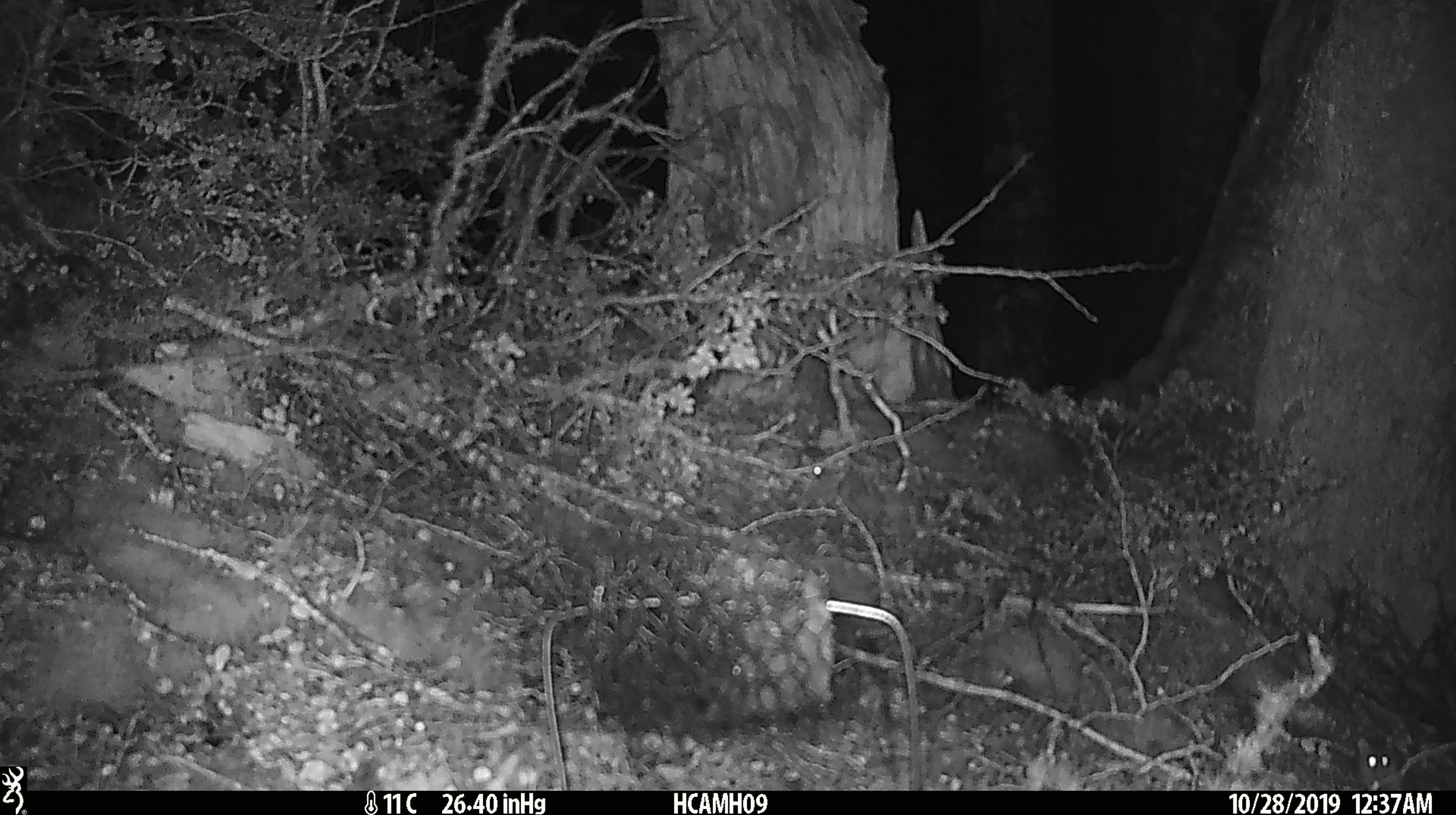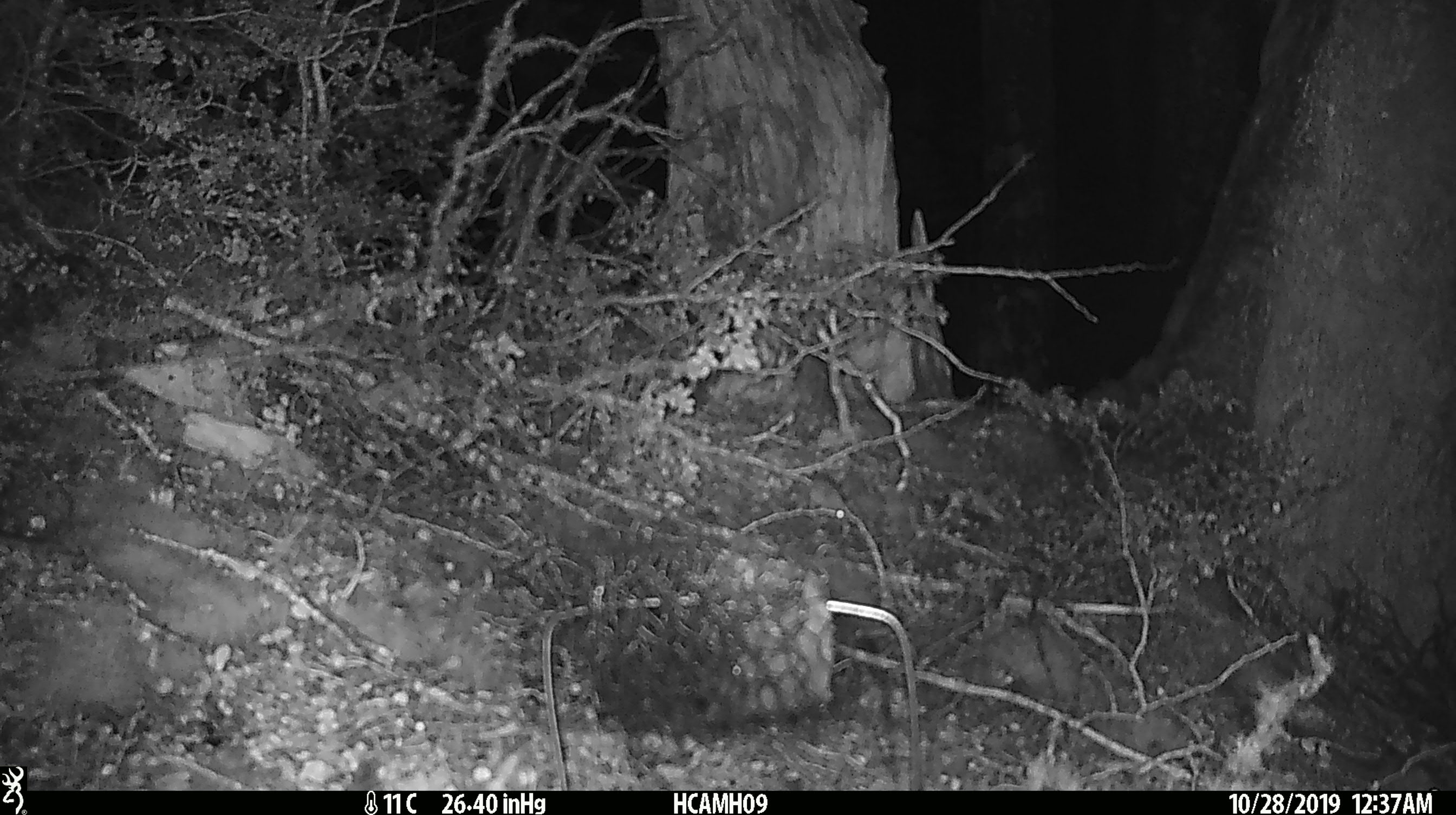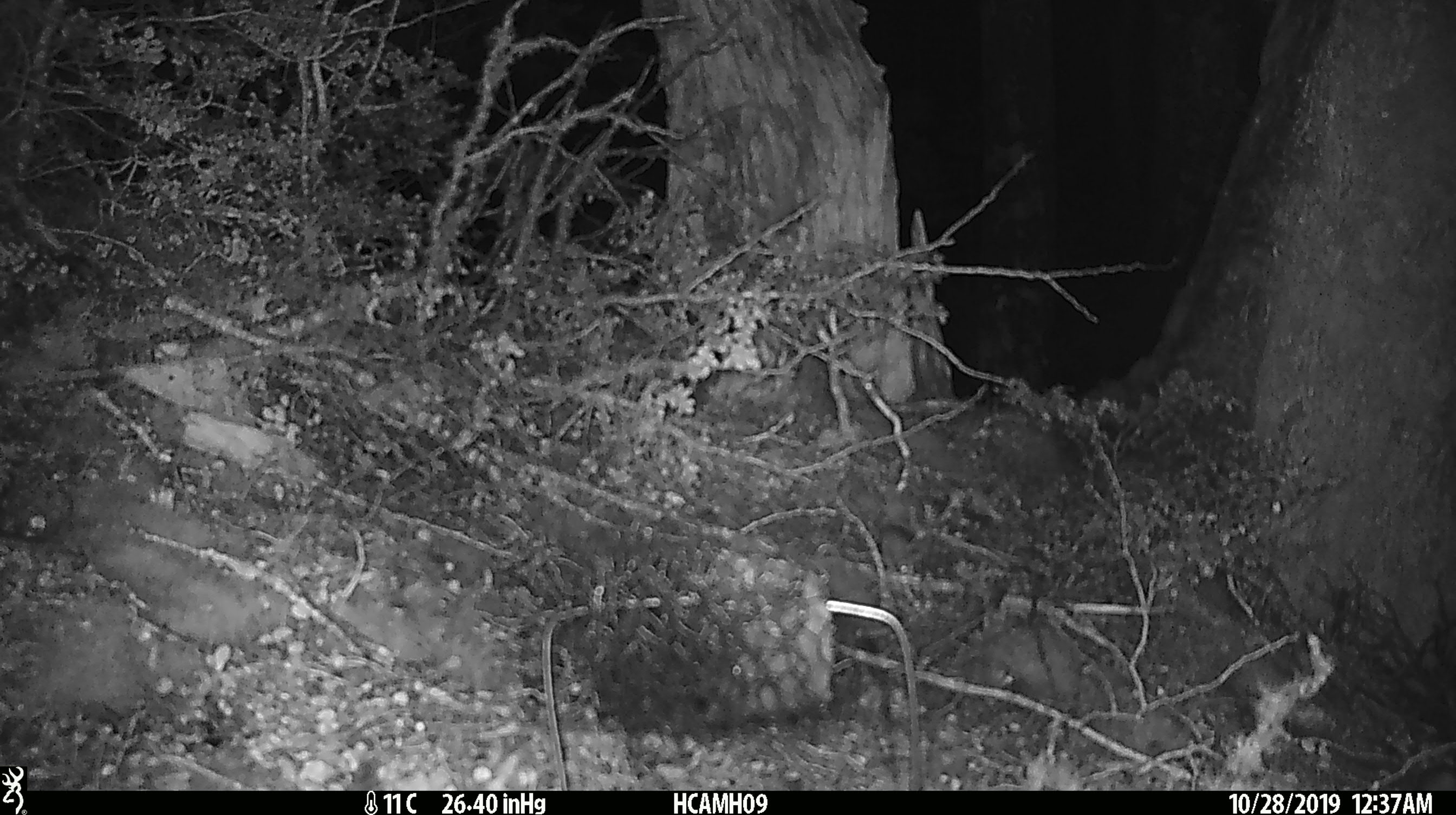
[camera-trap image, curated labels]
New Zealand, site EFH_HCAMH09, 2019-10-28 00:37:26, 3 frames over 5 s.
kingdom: Animalia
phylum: Chordata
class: Mammalia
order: Rodentia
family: Muridae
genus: Mus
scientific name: Mus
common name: mouse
Mouse (Mus).